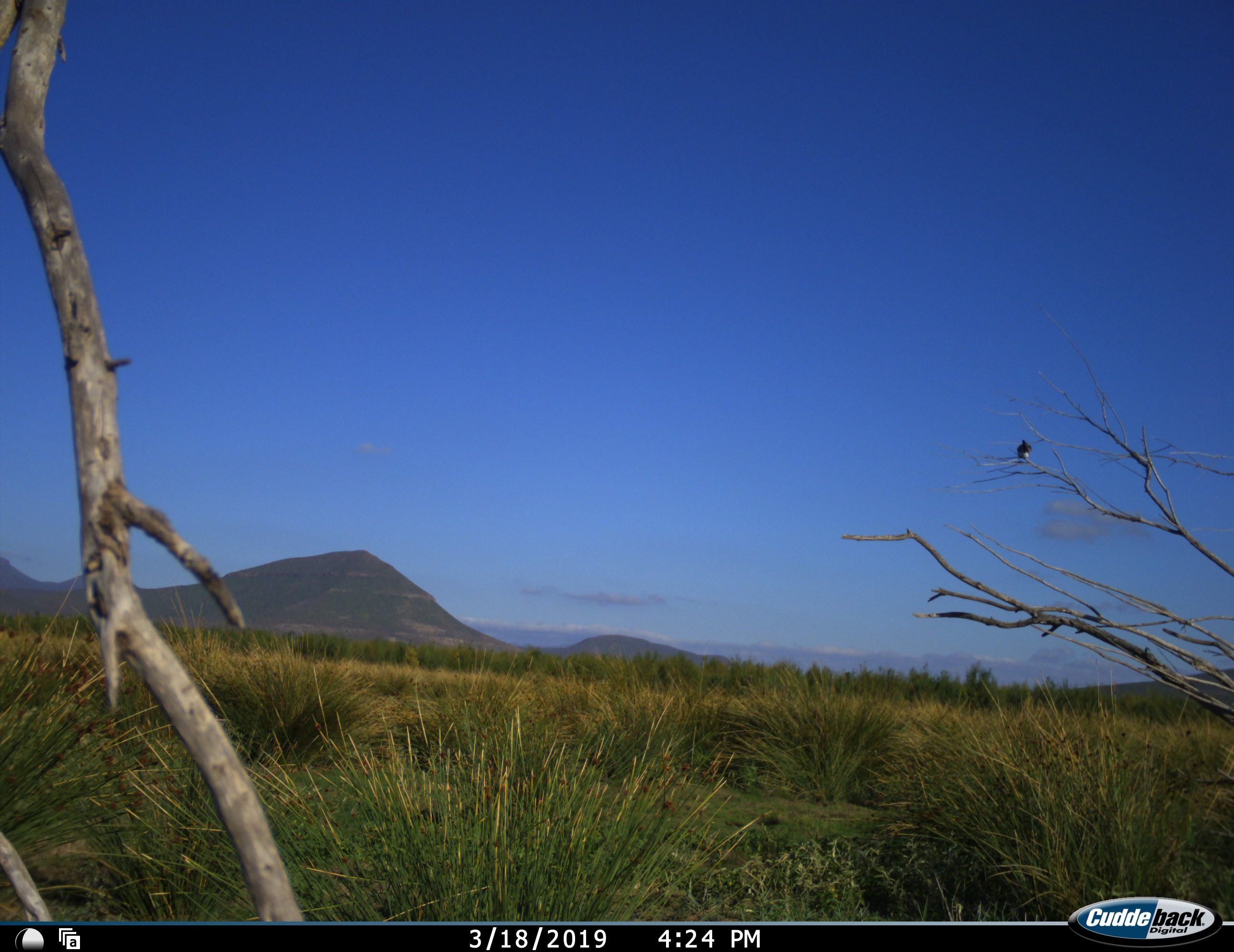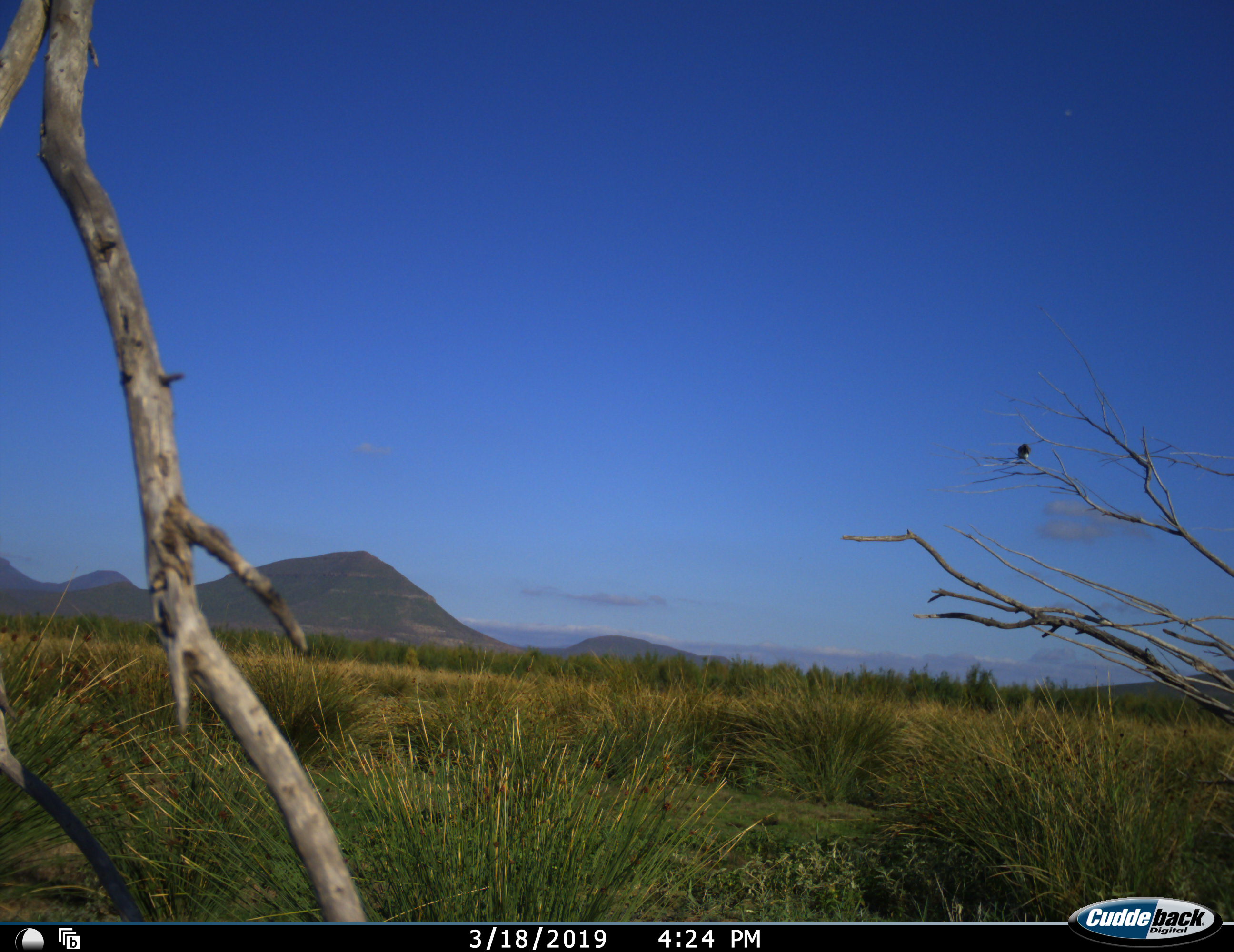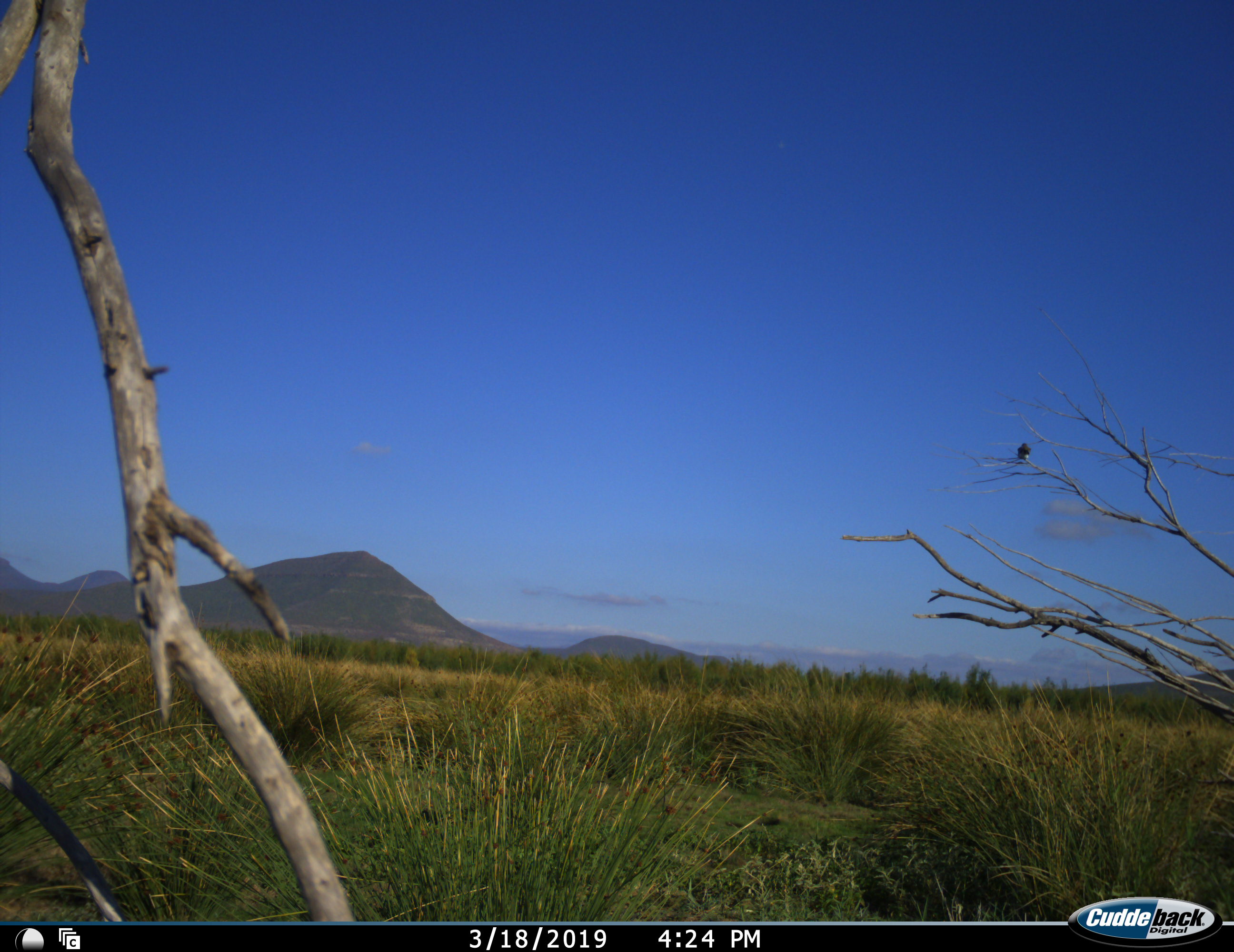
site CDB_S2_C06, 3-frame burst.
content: unidentified animal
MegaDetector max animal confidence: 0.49